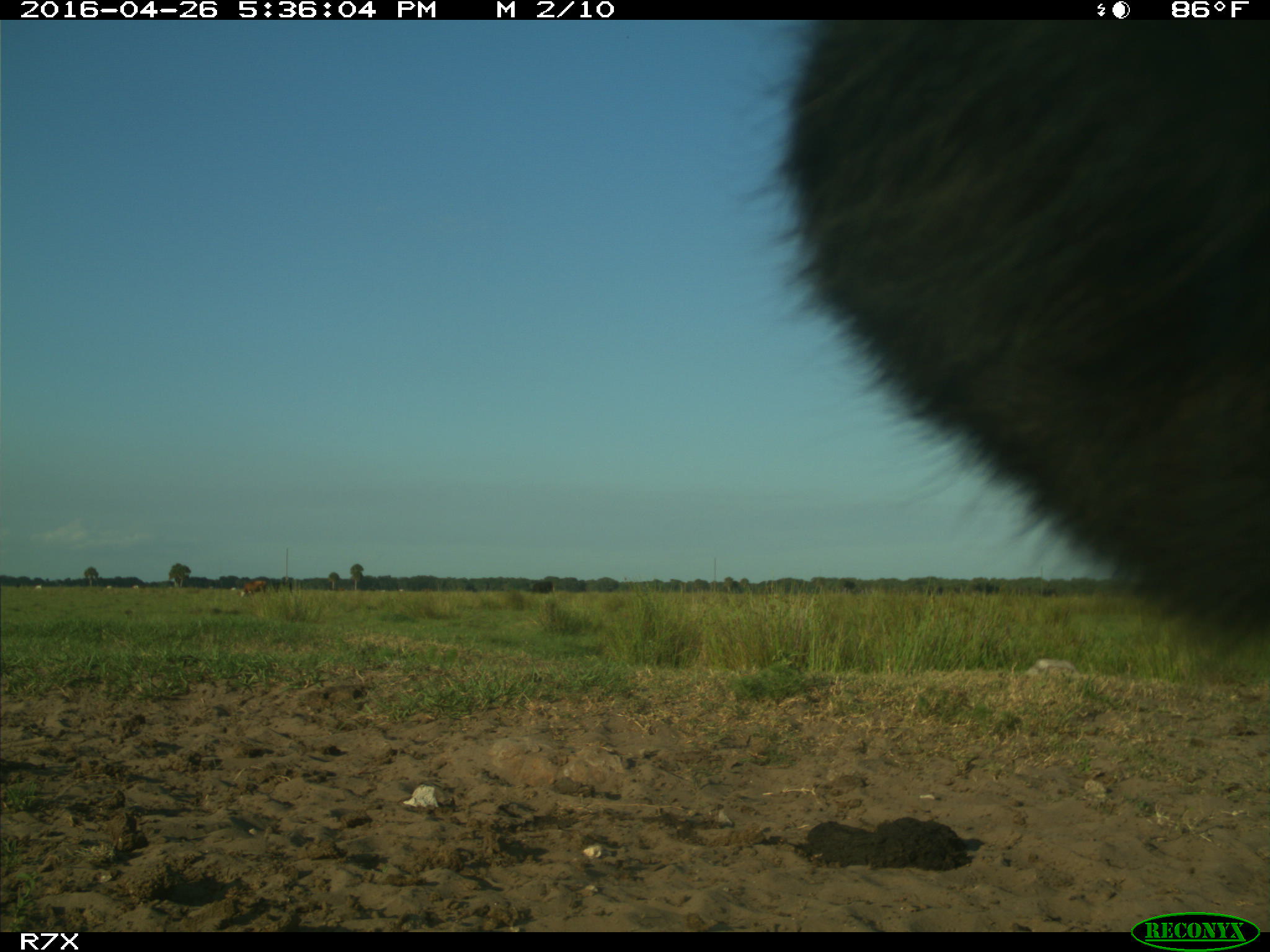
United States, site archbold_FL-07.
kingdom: Animalia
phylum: Chordata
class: Mammalia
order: Artiodactyla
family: Bovidae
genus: Bos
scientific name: Bos taurus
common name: domestic cow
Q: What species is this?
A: Bos taurus (domestic cow).